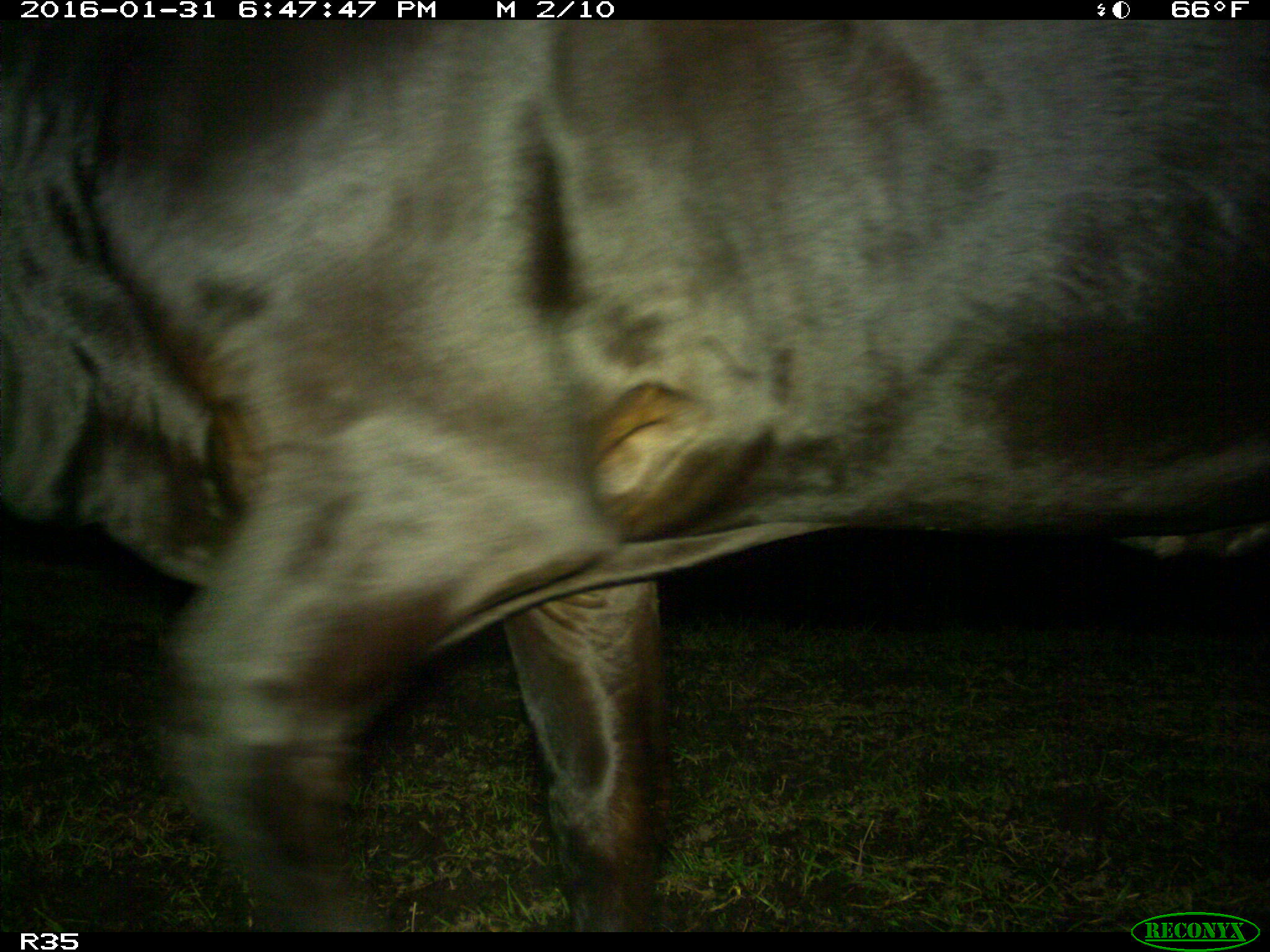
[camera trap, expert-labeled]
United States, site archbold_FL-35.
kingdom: Animalia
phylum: Chordata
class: Mammalia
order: Artiodactyla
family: Bovidae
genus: Bos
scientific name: Bos taurus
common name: domestic cow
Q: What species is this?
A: Bos taurus (domestic cow).